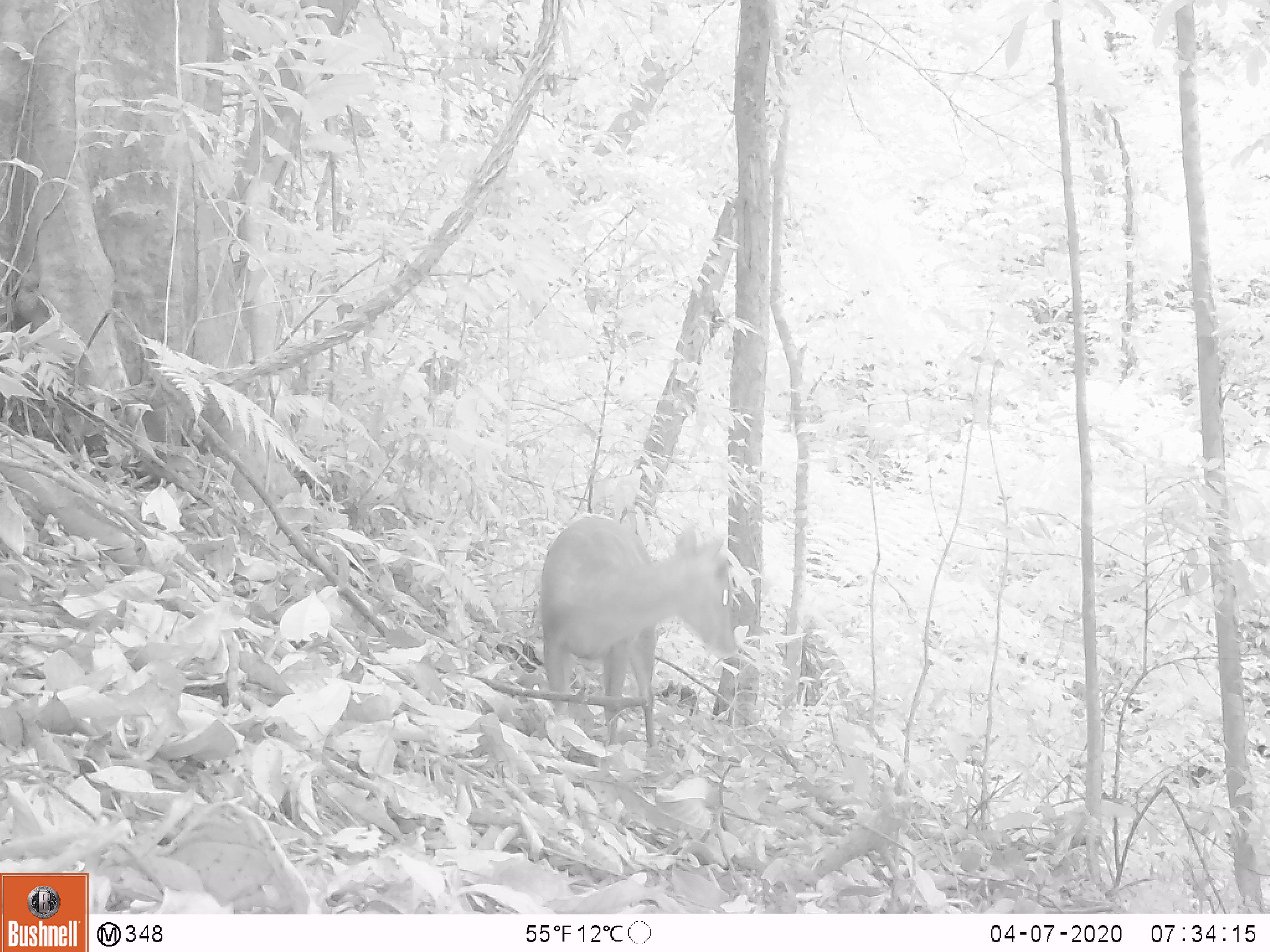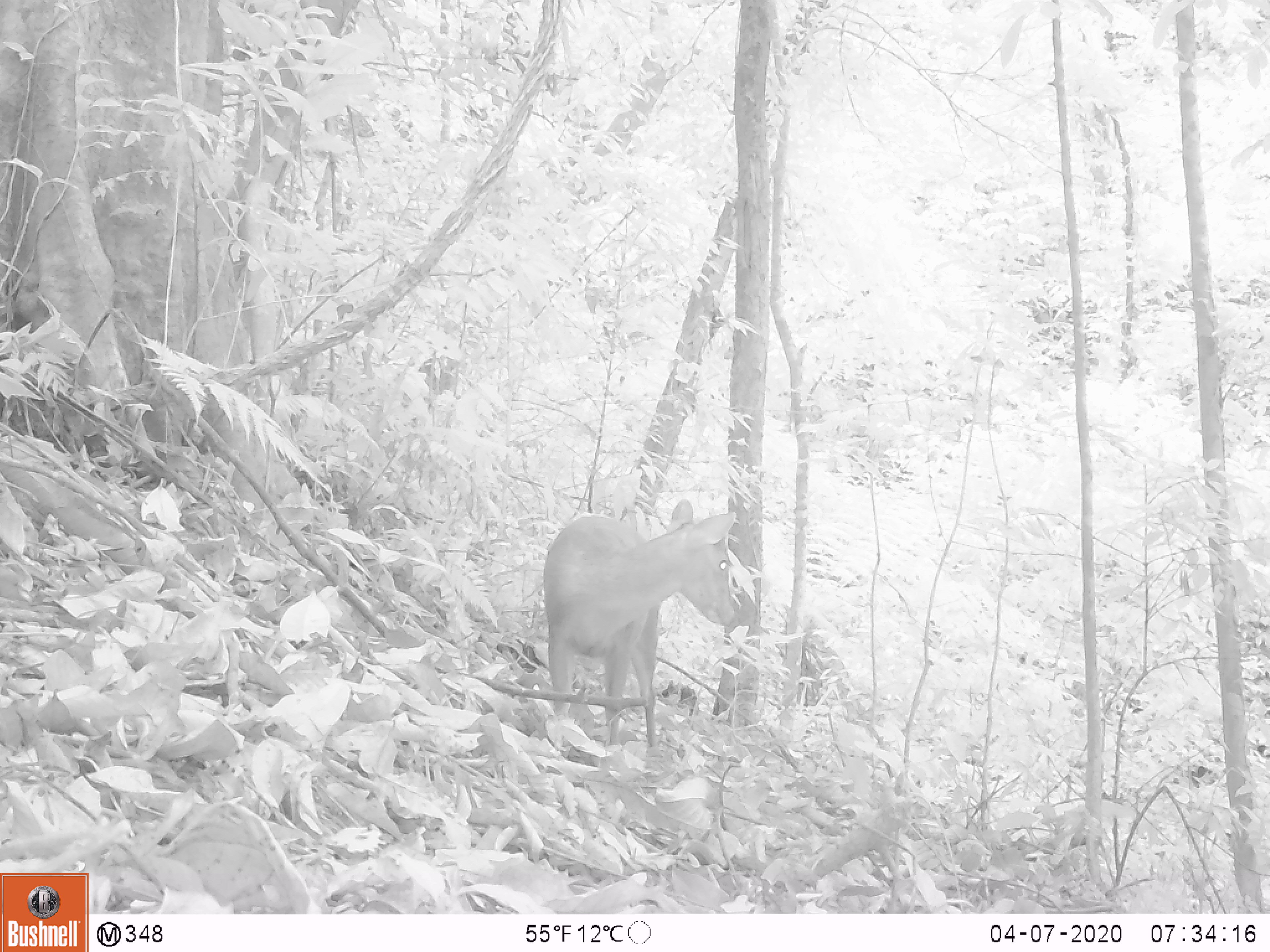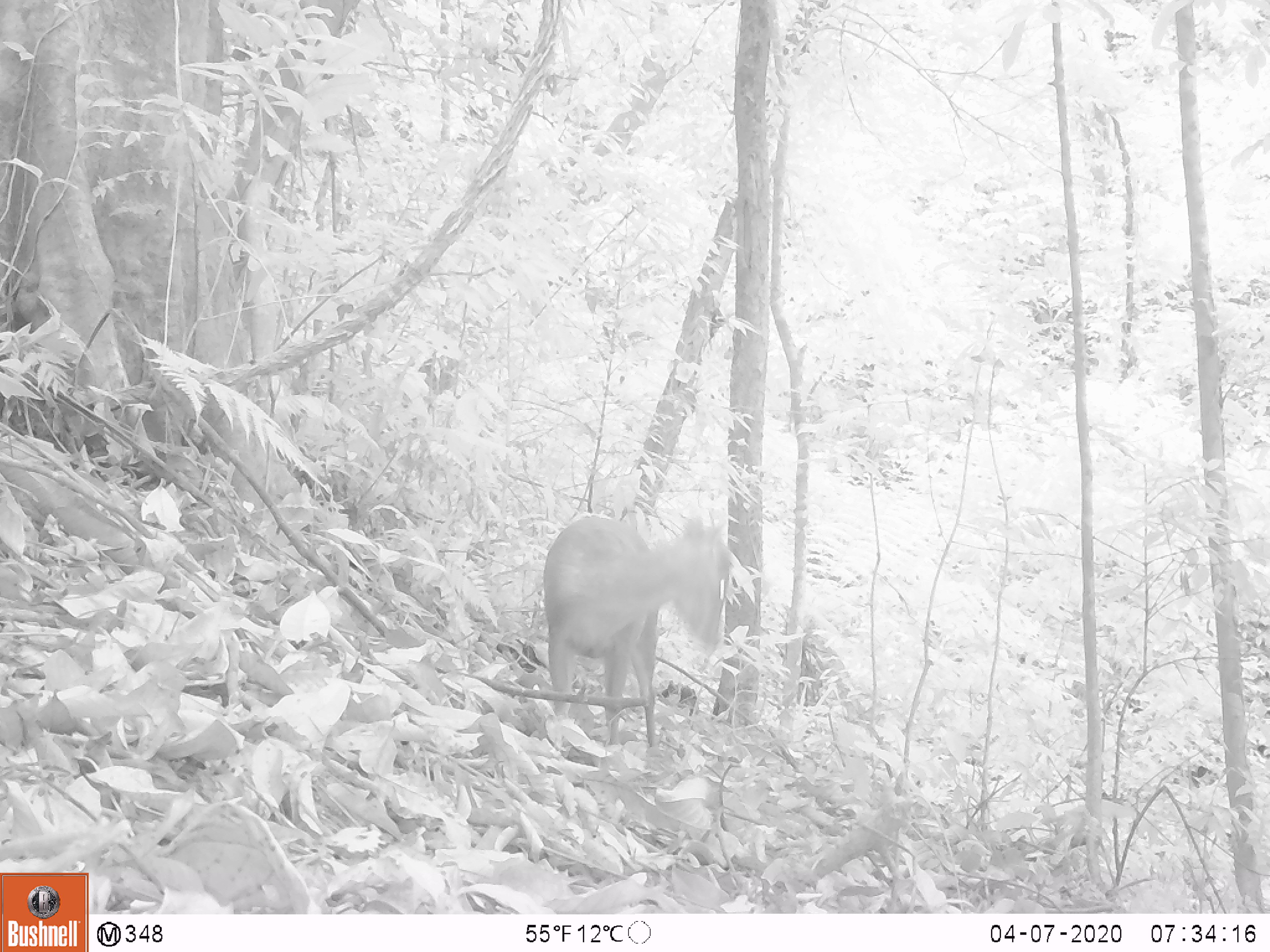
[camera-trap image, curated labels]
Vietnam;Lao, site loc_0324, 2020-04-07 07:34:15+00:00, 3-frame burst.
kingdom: Animalia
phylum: Chordata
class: Mammalia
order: Artiodactyla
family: Cervidae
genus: Muntiacus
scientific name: Muntiacus rooseveltorum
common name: roosevelt's muntjac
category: roosevelts muntjac group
Roosevelts muntjac group (roosevelt's muntjac) (Muntiacus rooseveltorum). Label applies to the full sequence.